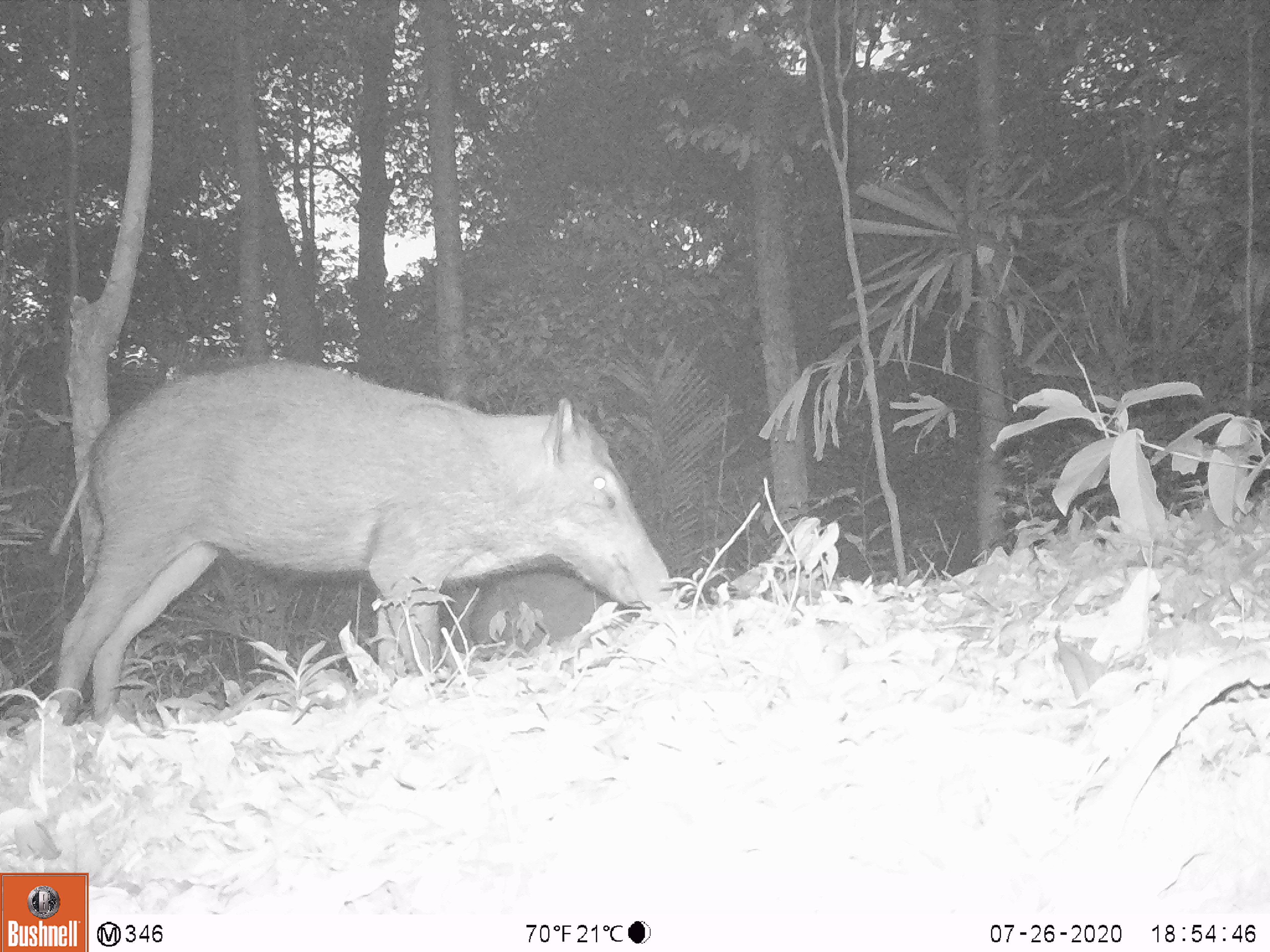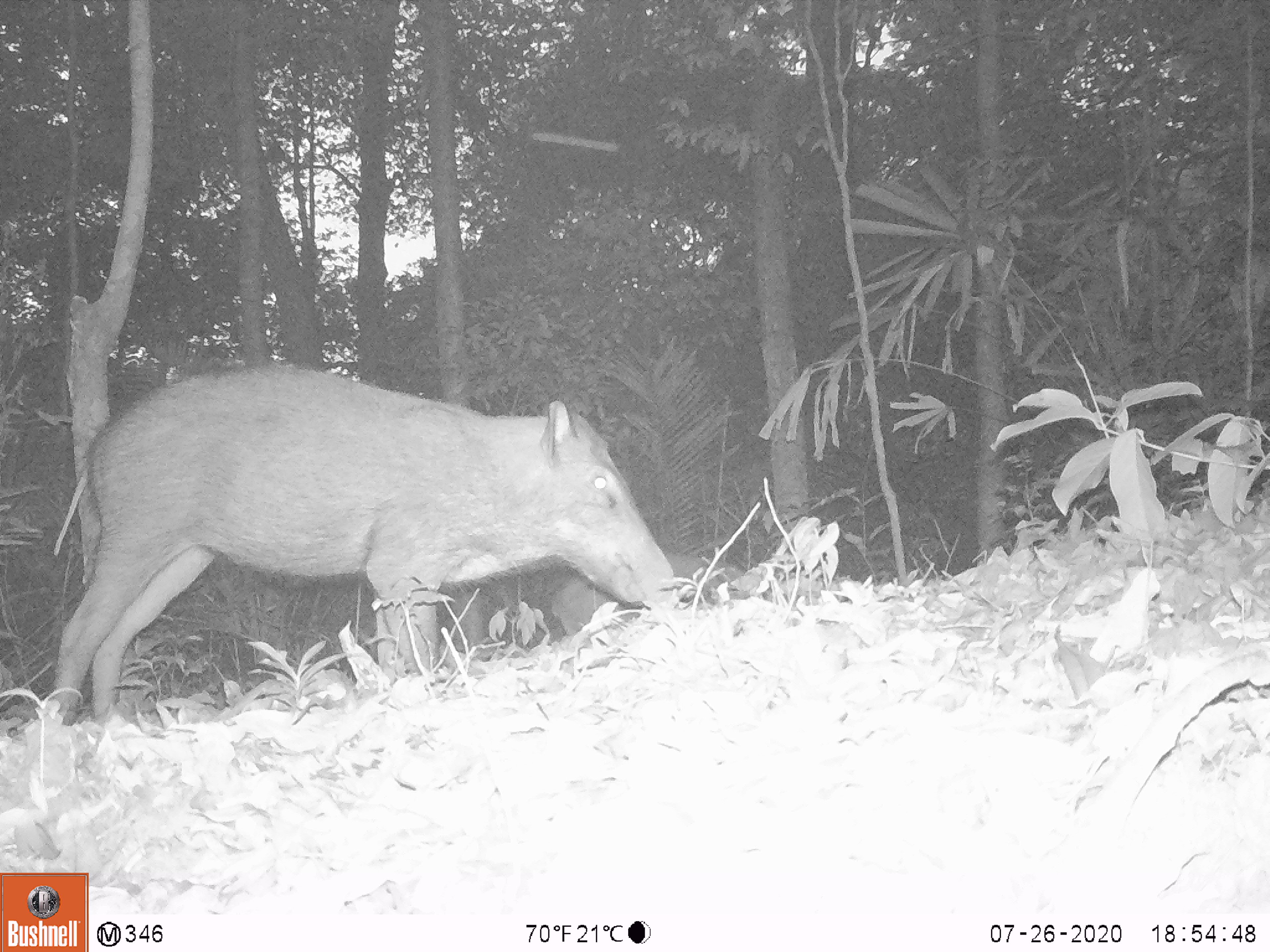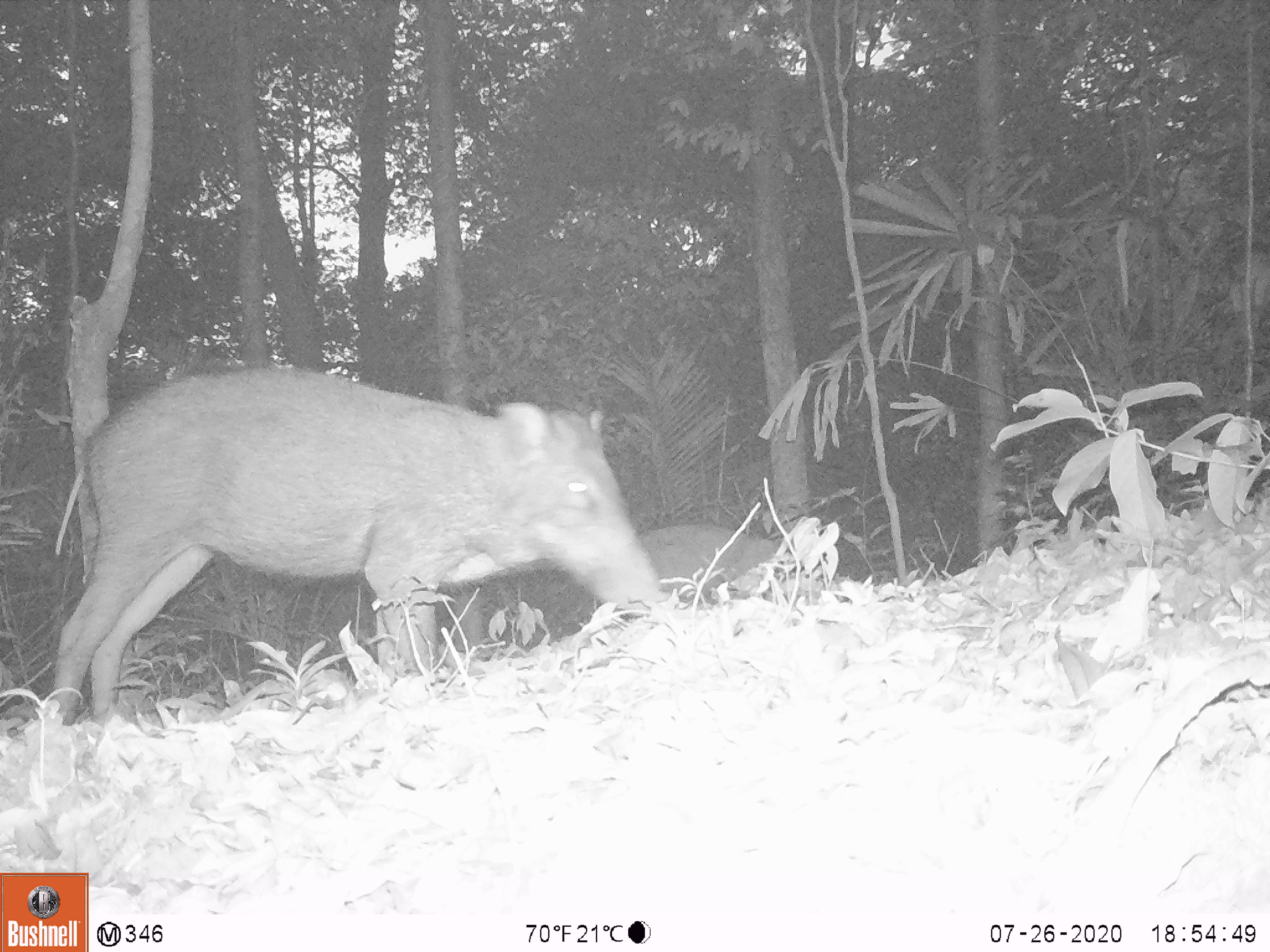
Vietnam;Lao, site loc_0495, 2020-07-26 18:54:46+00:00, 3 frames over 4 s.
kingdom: Animalia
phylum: Chordata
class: Mammalia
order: Artiodactyla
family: Suidae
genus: Sus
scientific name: Sus scrofa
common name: eurasian wild pig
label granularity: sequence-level